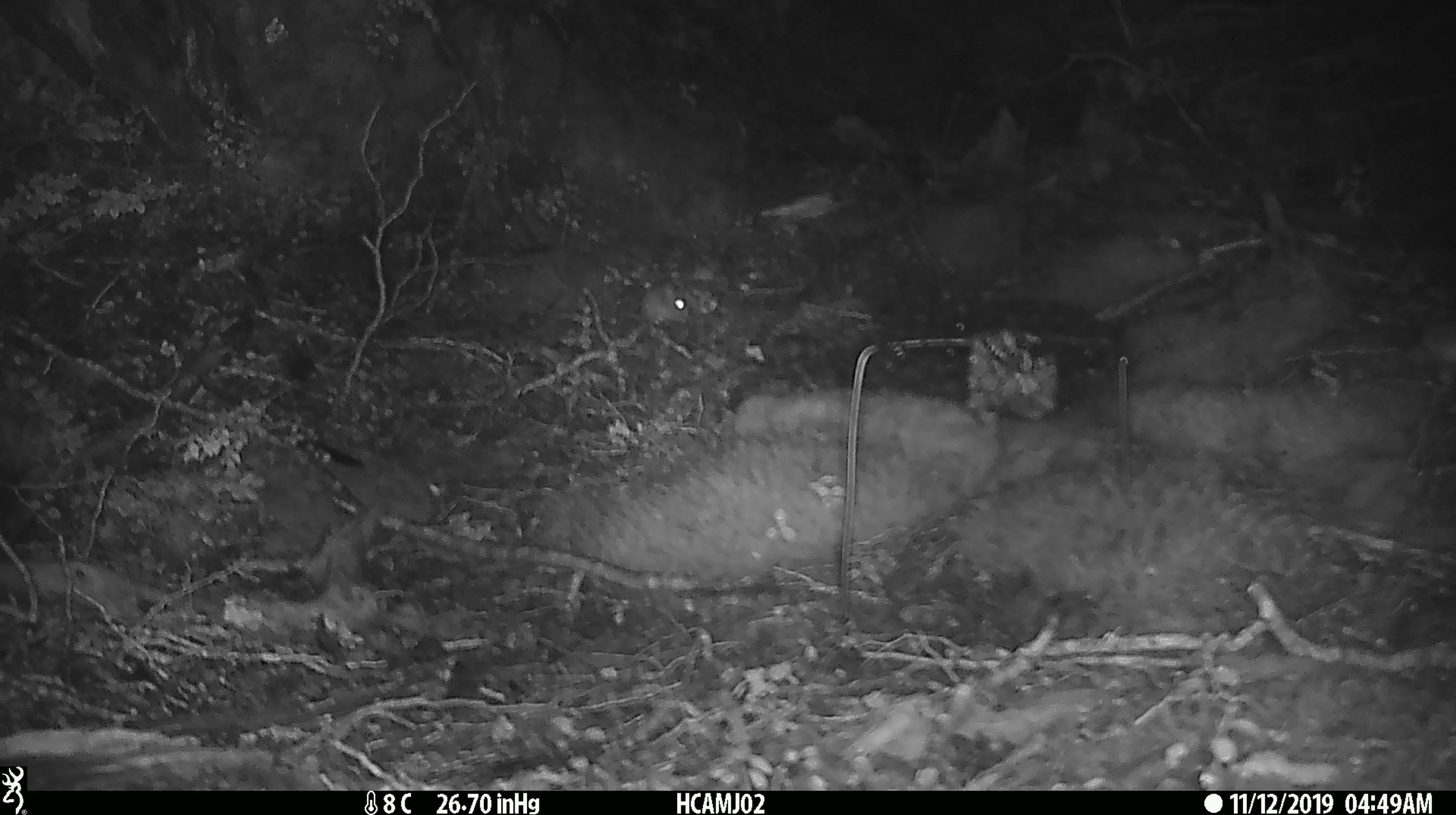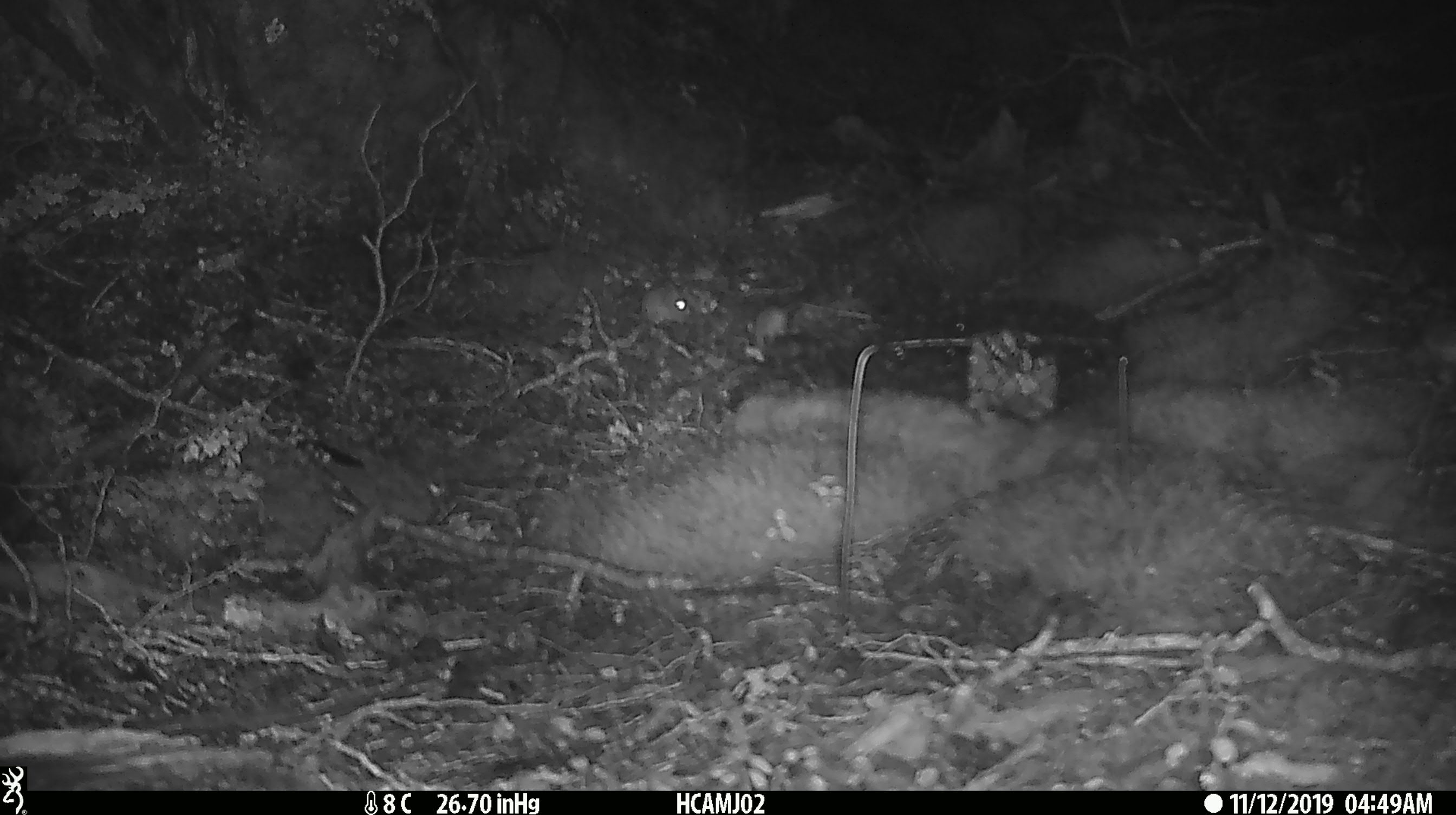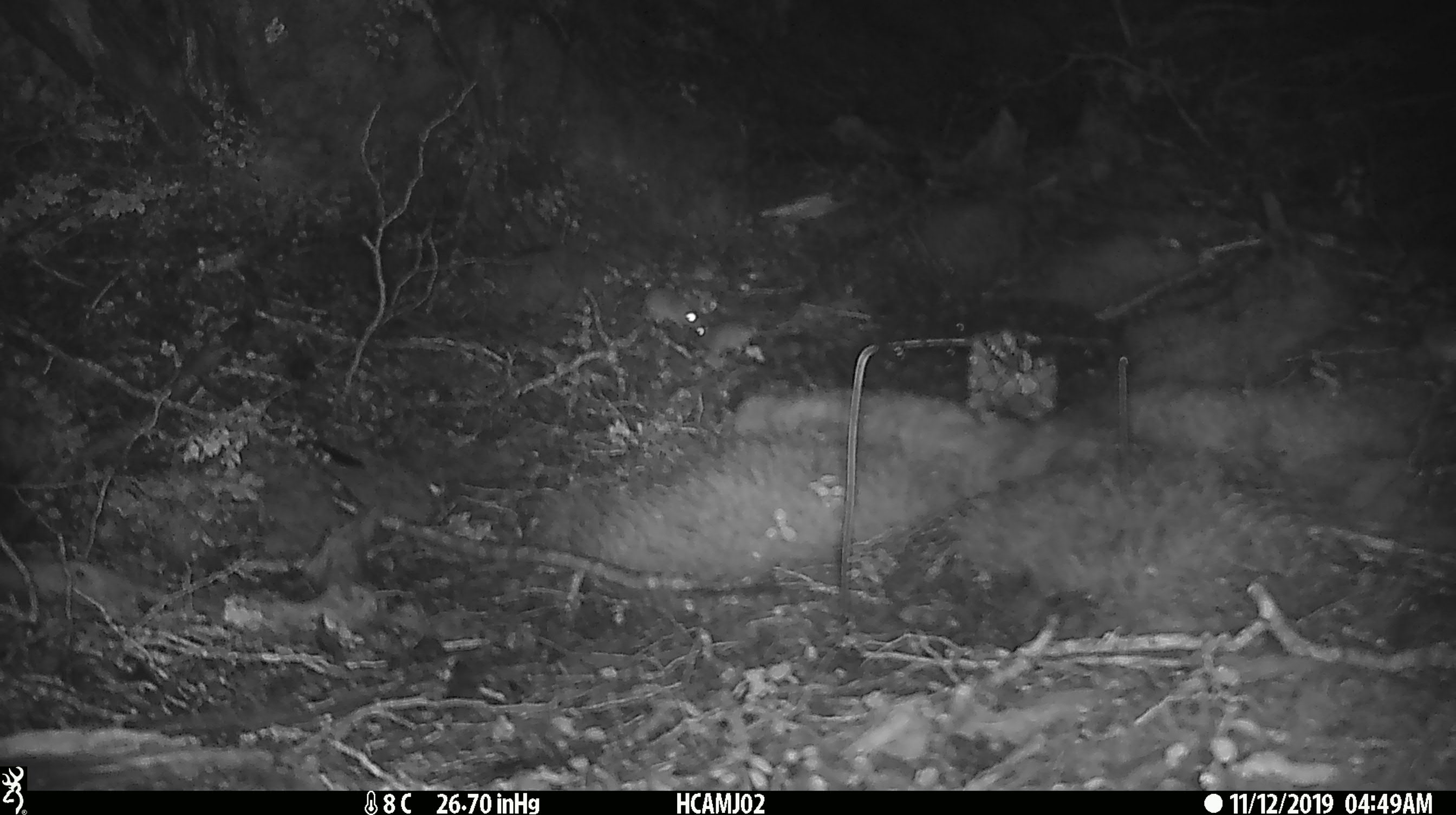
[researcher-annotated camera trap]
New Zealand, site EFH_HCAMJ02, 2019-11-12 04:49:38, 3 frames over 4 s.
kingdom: Animalia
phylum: Chordata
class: Mammalia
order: Rodentia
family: Muridae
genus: Mus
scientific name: Mus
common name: mouse